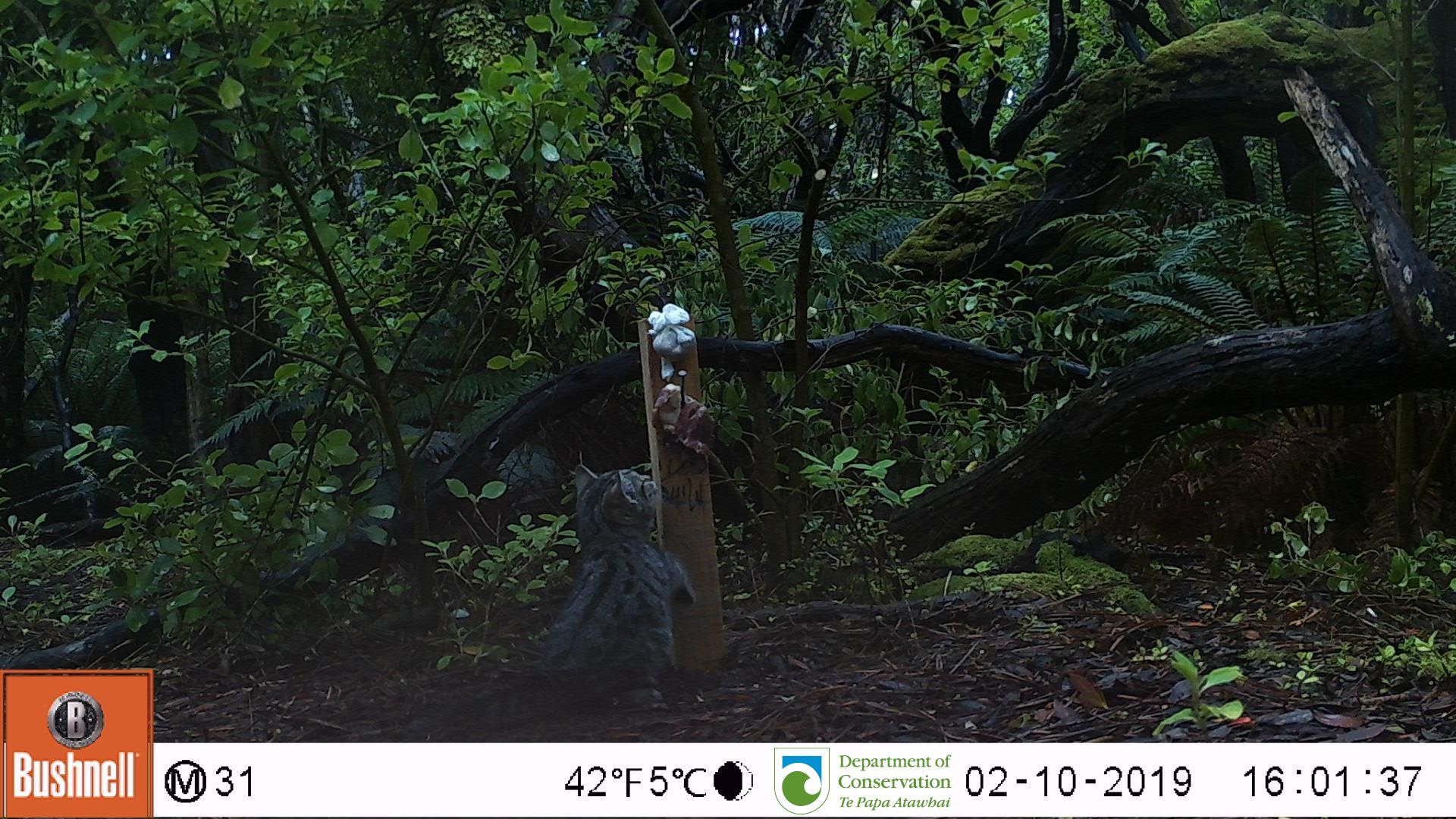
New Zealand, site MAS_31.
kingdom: Animalia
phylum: Chordata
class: Mammalia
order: Carnivora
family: Felidae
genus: Felis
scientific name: Felis catus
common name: domestic cat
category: cat